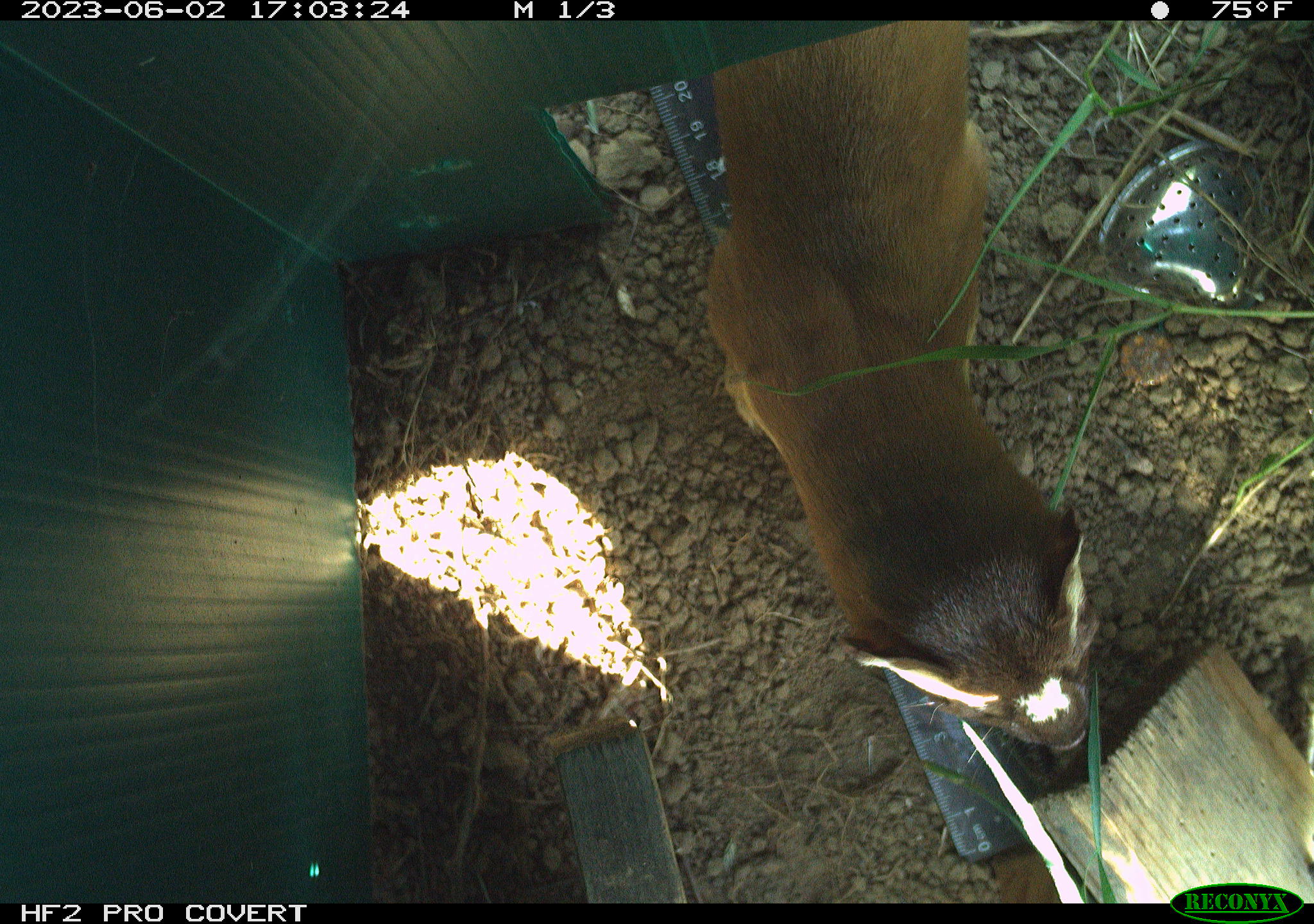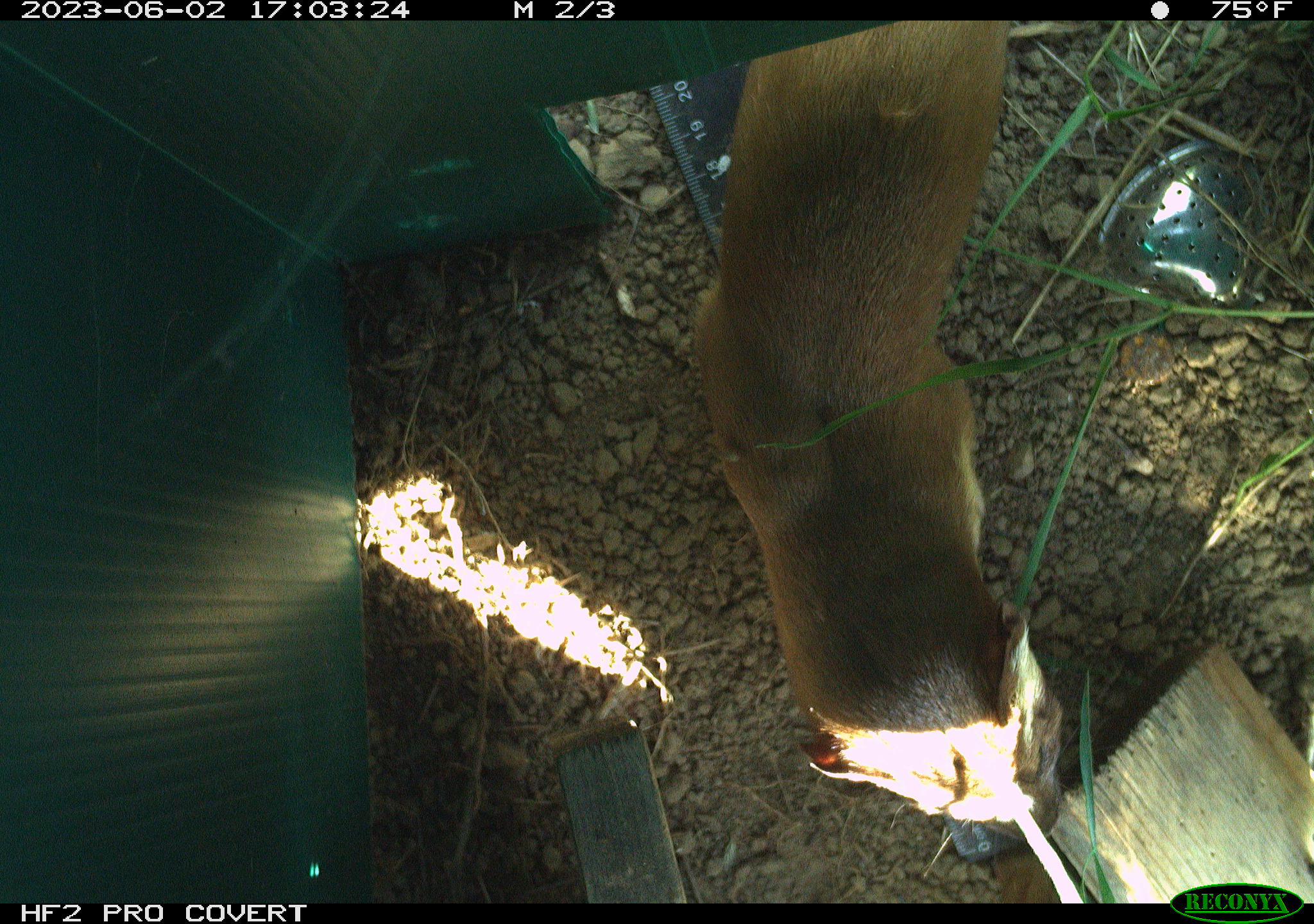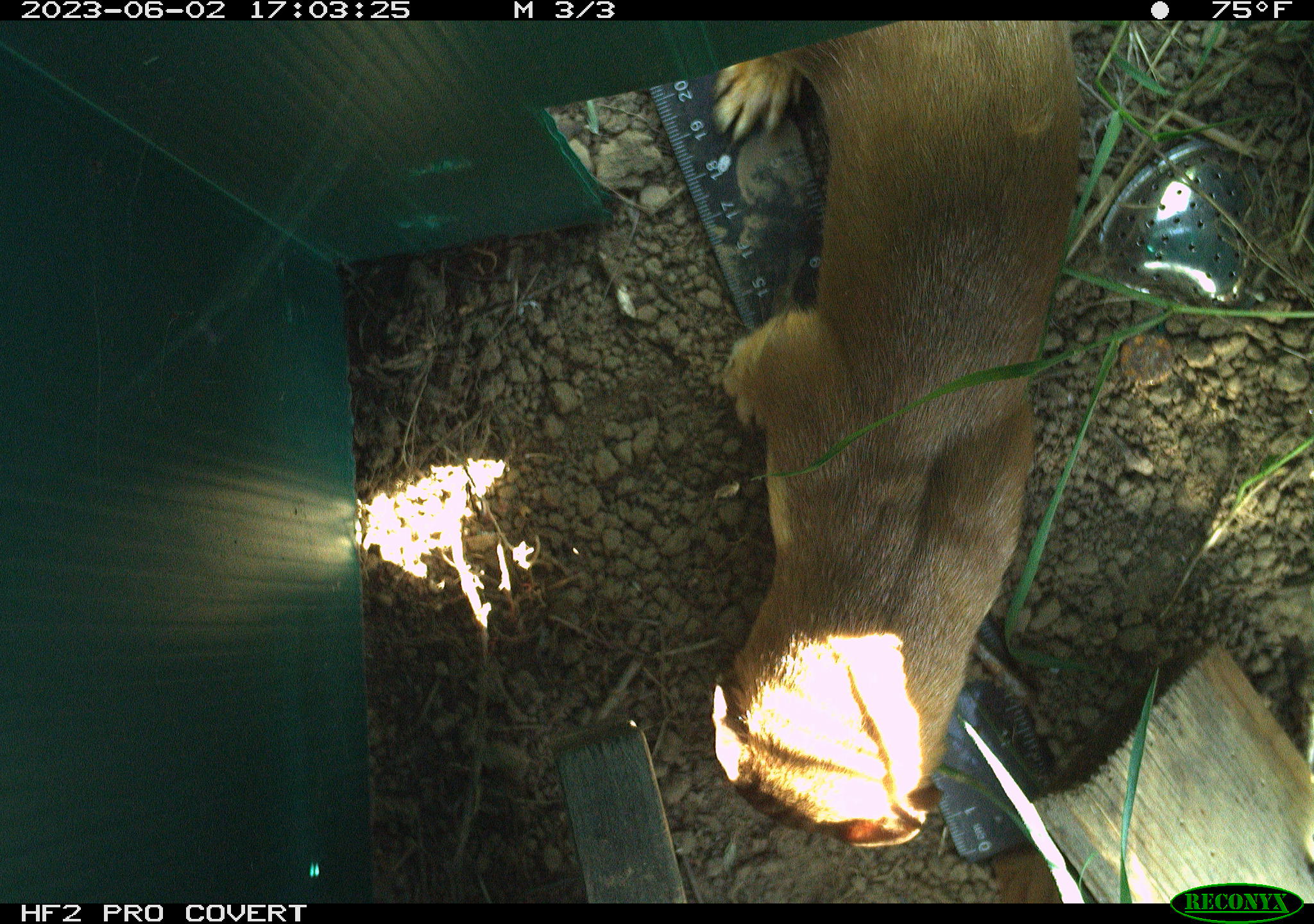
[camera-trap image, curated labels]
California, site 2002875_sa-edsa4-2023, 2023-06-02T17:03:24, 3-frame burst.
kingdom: Animalia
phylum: Chordata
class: Mammalia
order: Carnivora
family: Mustelidae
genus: Neogale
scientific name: Neogale frenata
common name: long-tailed weasel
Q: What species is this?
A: Long-tailed weasel (Neogale frenata).